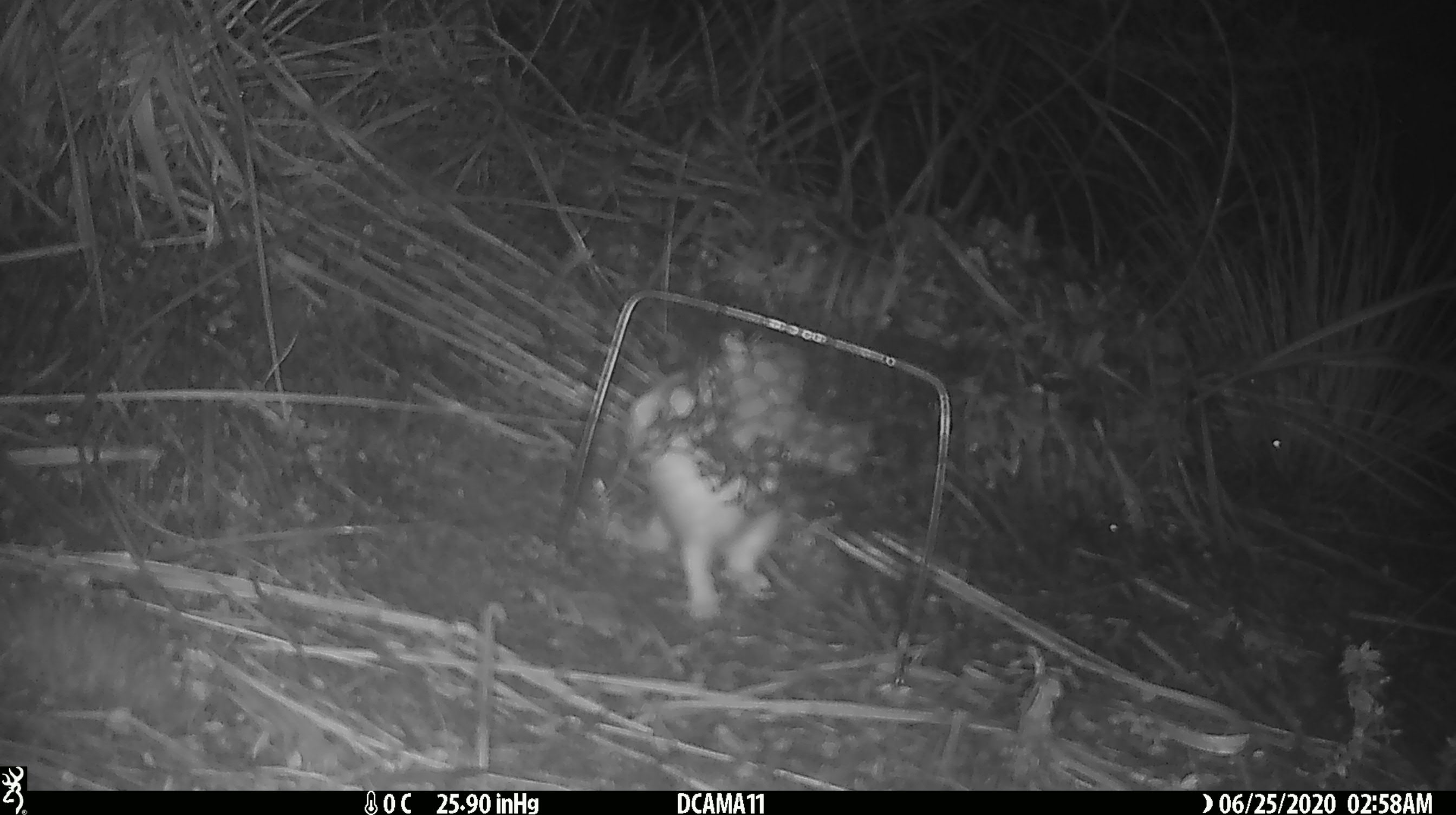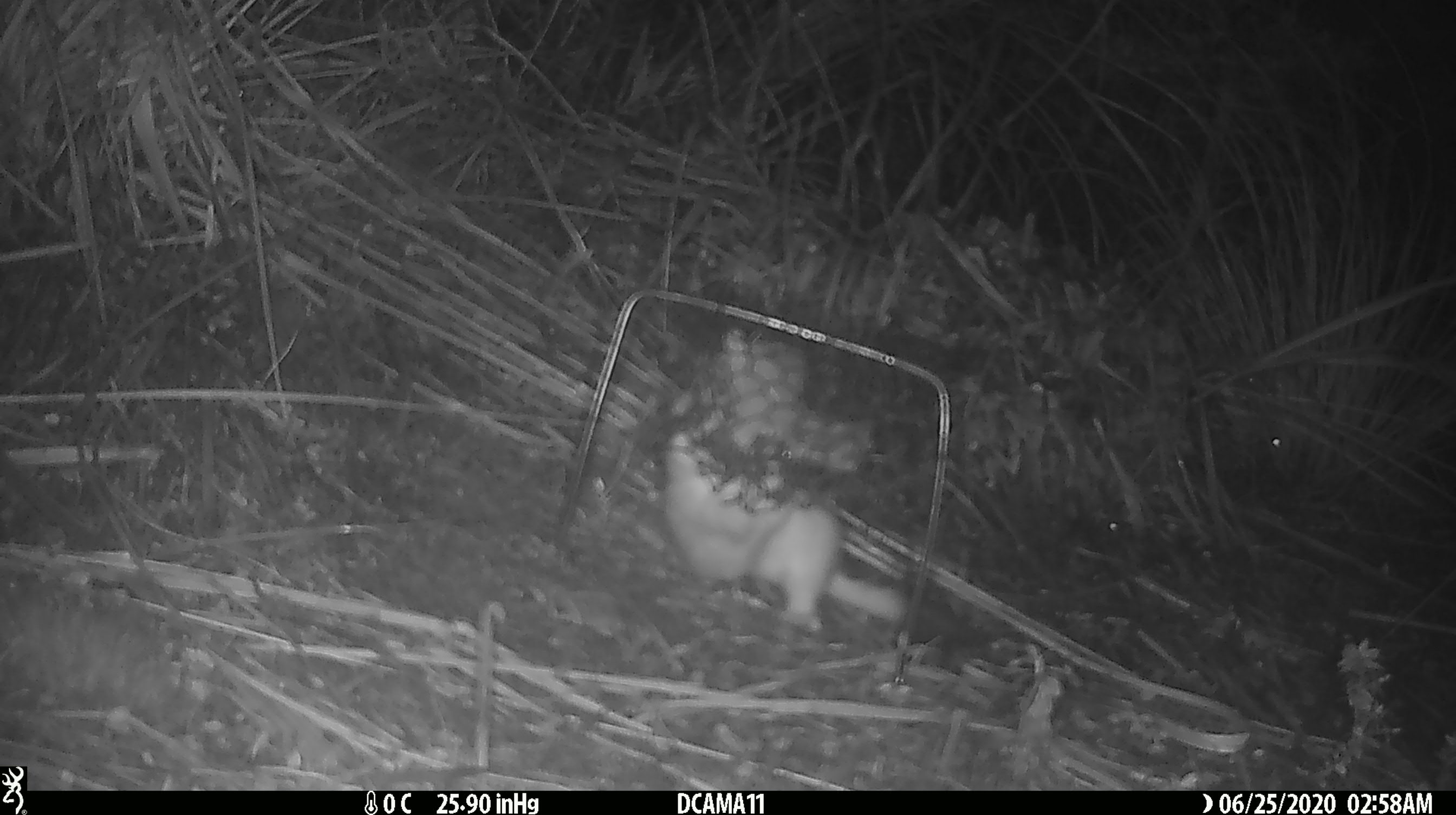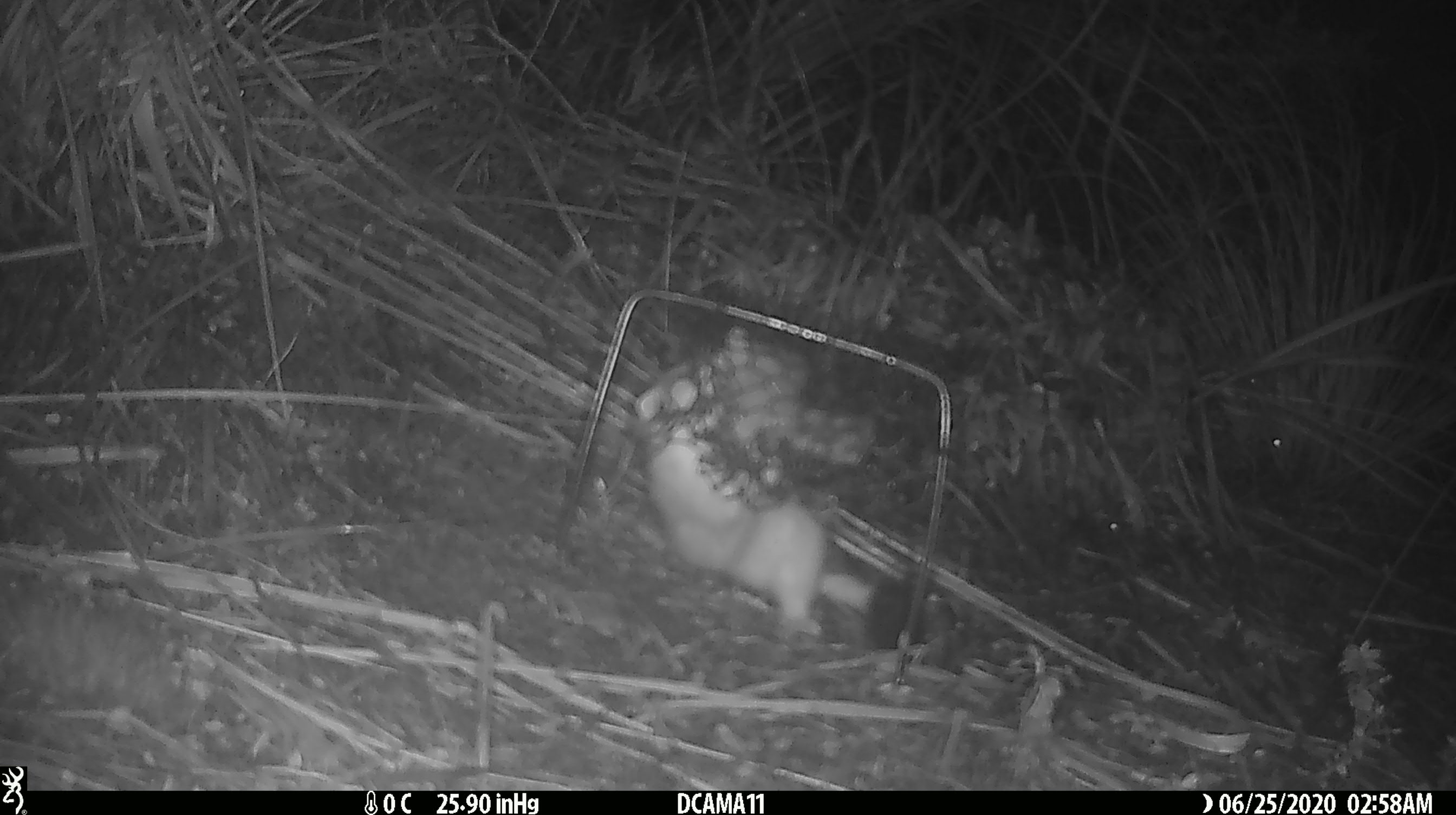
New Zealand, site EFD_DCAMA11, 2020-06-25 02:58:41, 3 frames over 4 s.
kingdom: Animalia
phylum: Chordata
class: Mammalia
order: Carnivora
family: Mustelidae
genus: Mustela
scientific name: Mustela erminea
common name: stoat